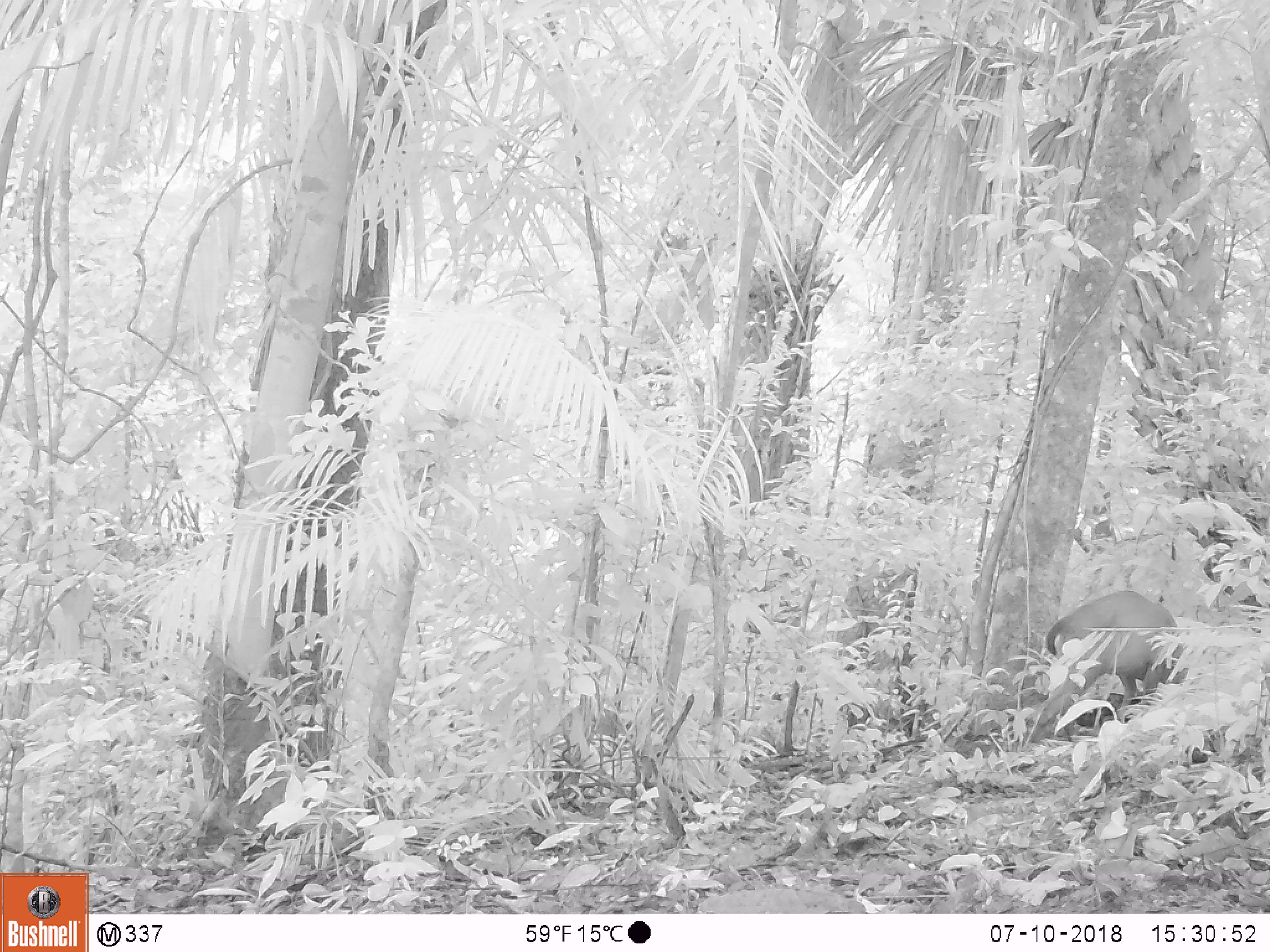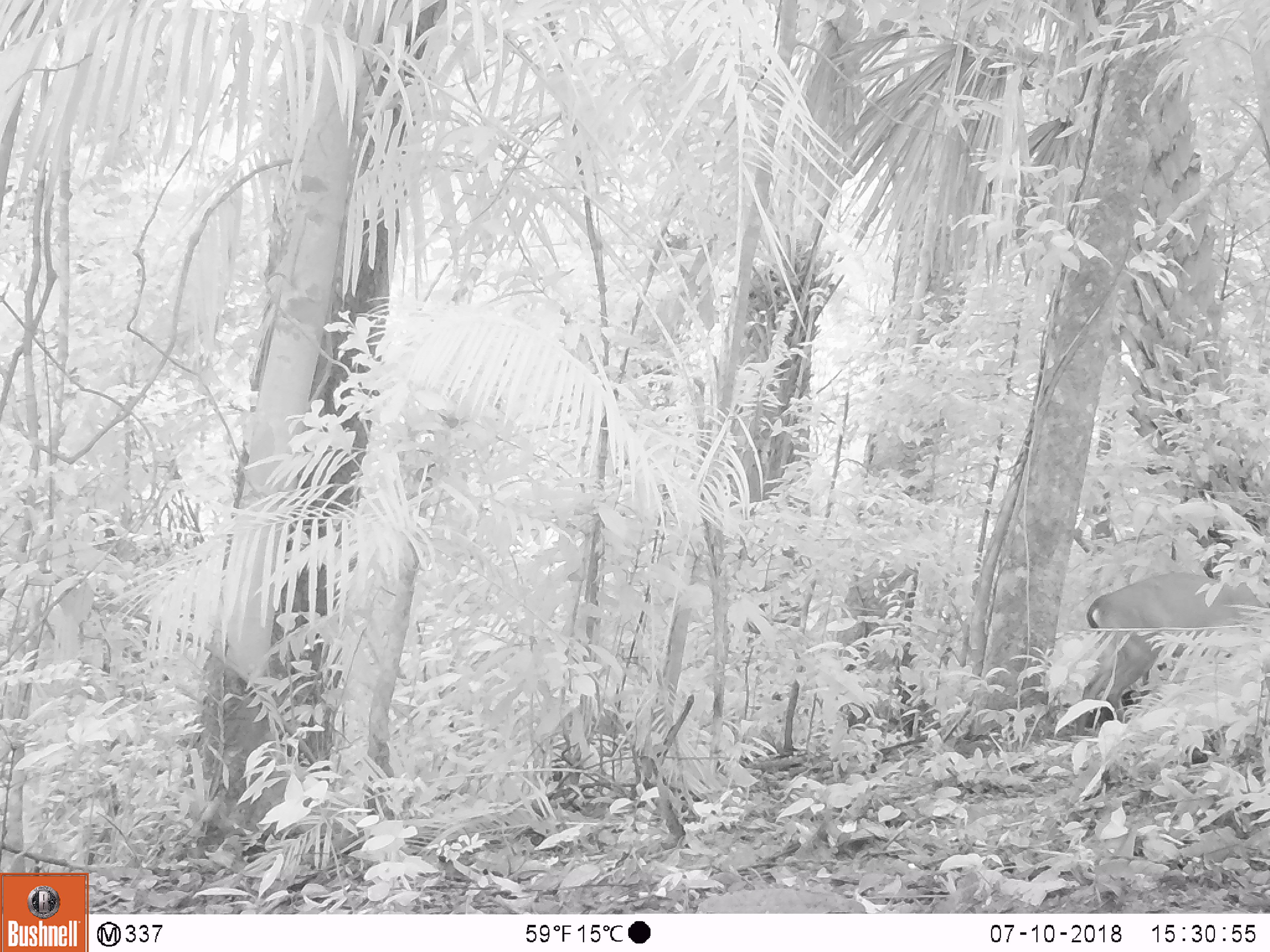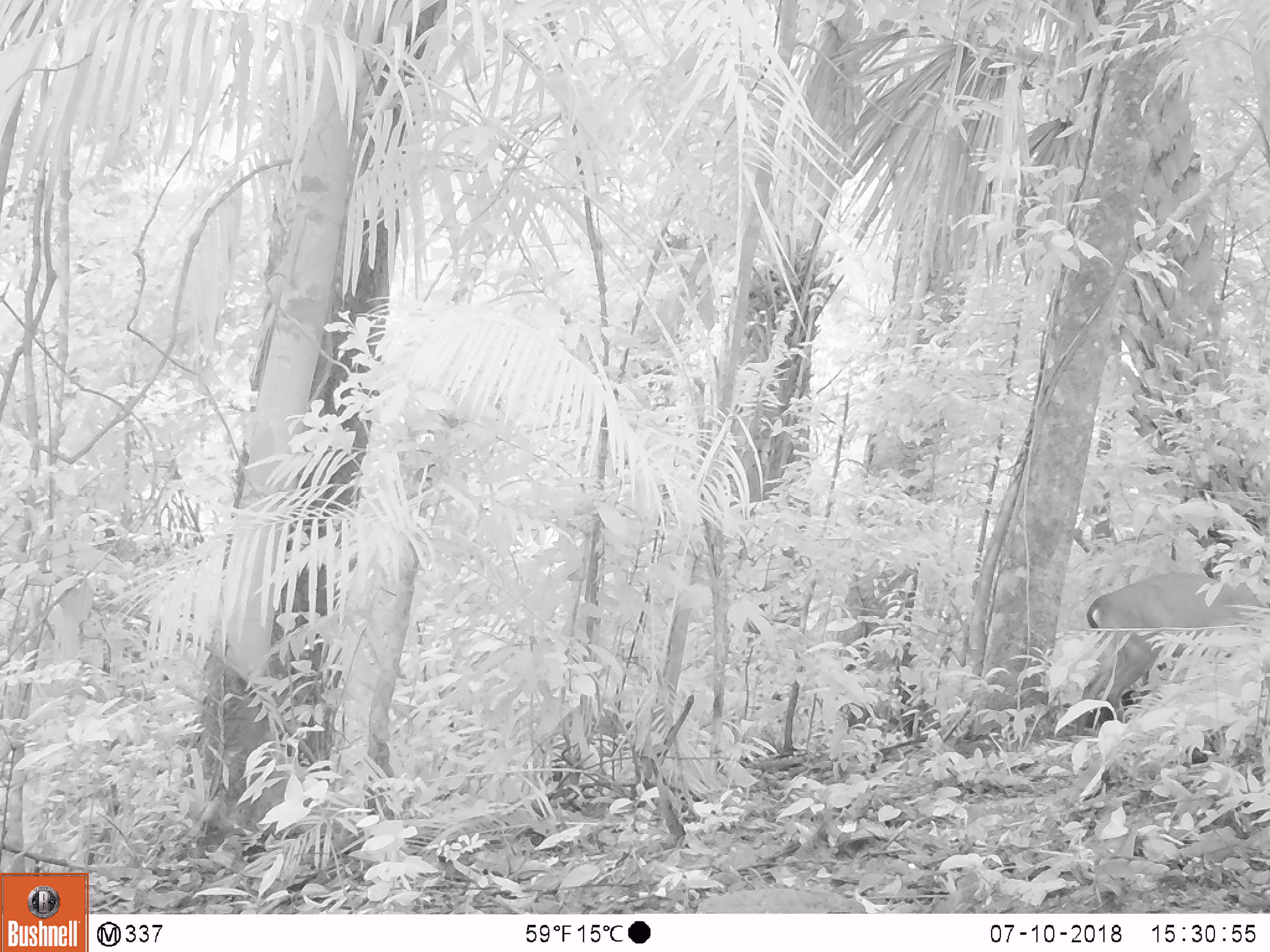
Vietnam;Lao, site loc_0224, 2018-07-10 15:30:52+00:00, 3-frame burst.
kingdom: Animalia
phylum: Chordata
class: Aves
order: Galliformes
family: Phasianidae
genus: Gallus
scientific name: Gallus gallus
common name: red junglefowl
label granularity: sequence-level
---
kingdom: Animalia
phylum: Chordata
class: Mammalia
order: Artiodactyla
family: Cervidae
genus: Muntiacus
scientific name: Muntiacus vuquangensis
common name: large-antlered muntjac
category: large antlered muntjac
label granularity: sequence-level